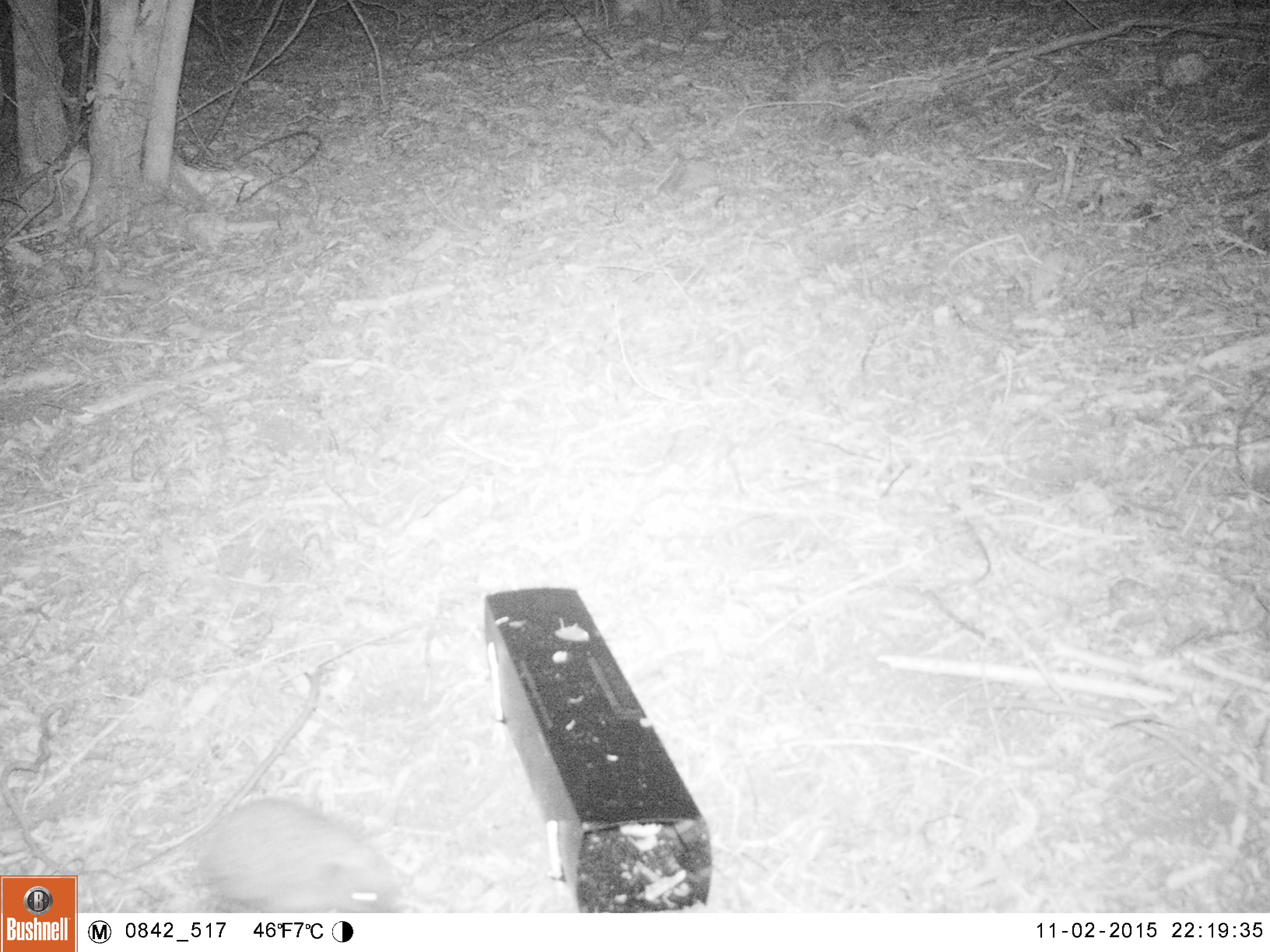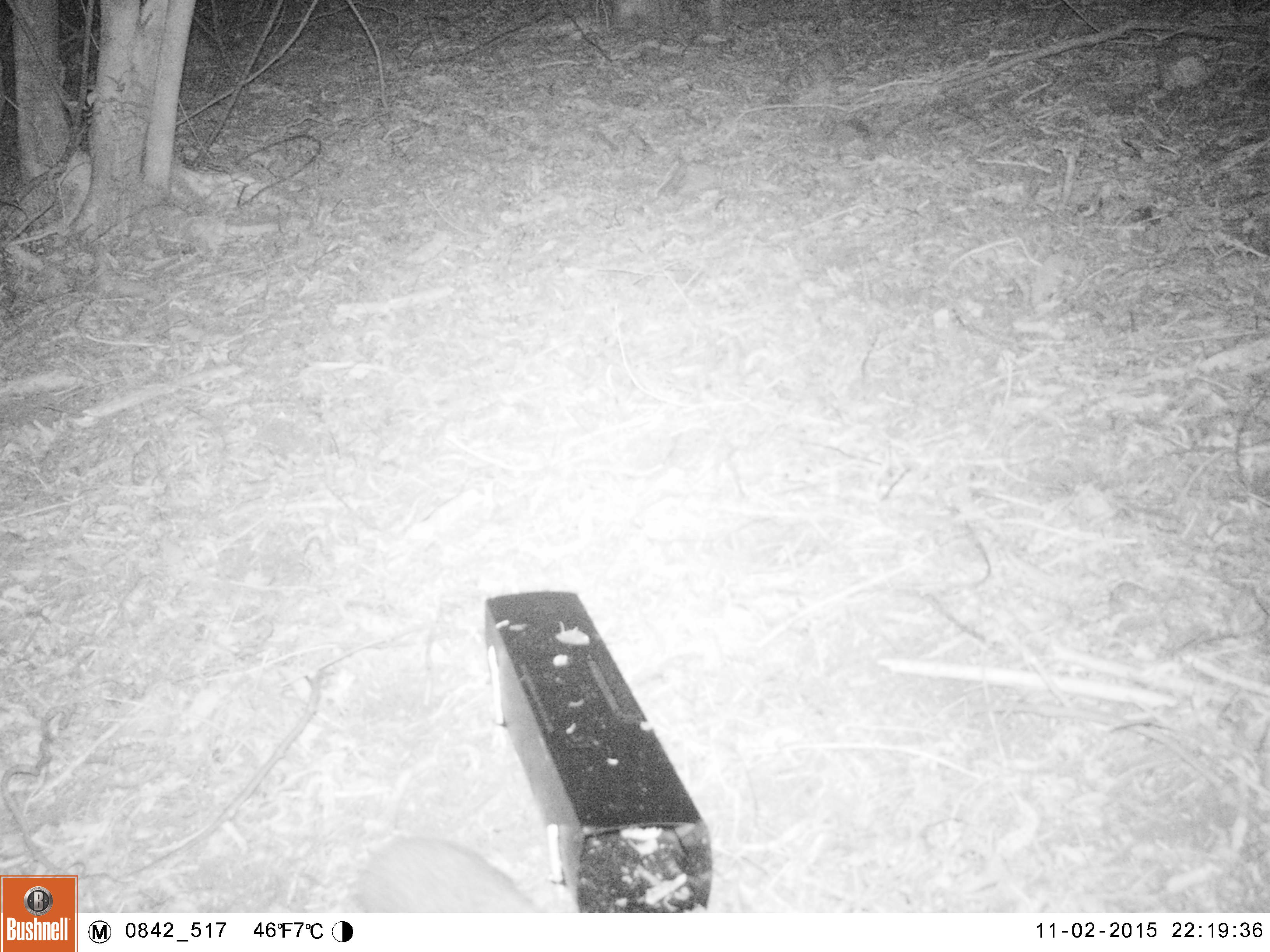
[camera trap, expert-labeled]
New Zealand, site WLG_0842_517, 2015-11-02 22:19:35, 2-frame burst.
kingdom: Animalia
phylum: Chordata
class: Mammalia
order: Eulipotyphla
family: Erinaceidae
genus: Erinaceus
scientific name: Erinaceus europaeus europaeus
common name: european hedgehog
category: hedgehog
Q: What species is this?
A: Hedgehog (european hedgehog) (Erinaceus europaeus europaeus).